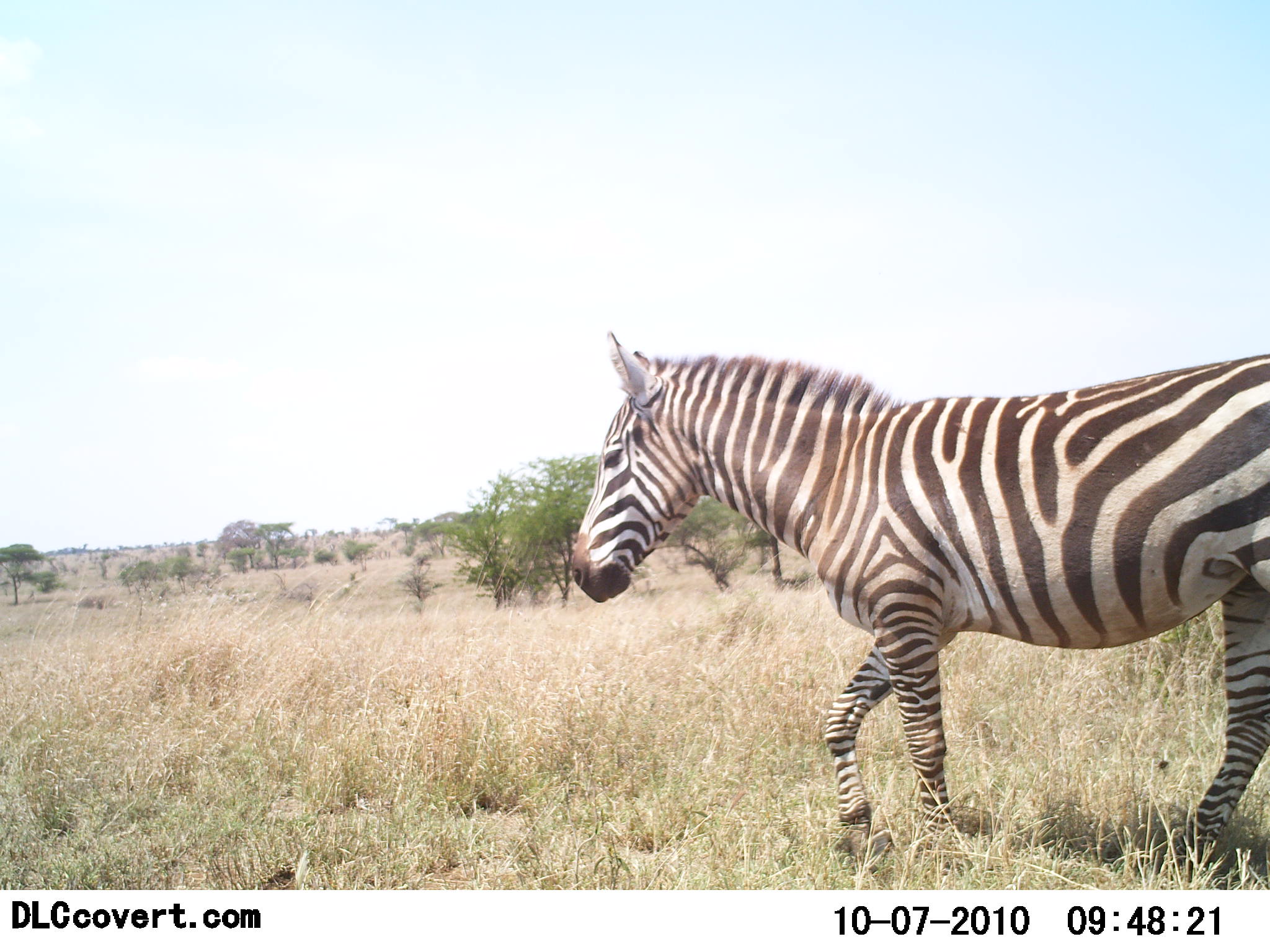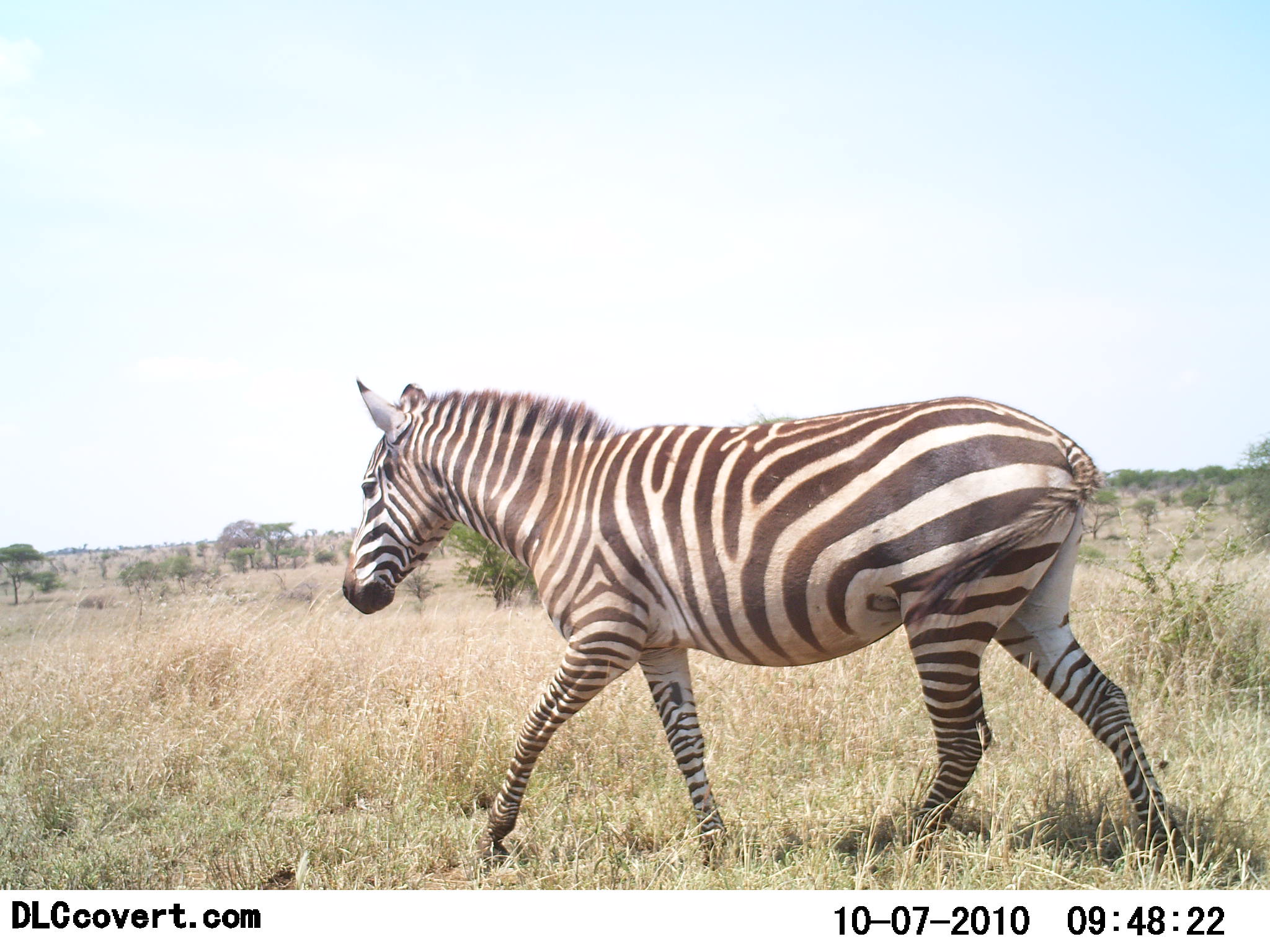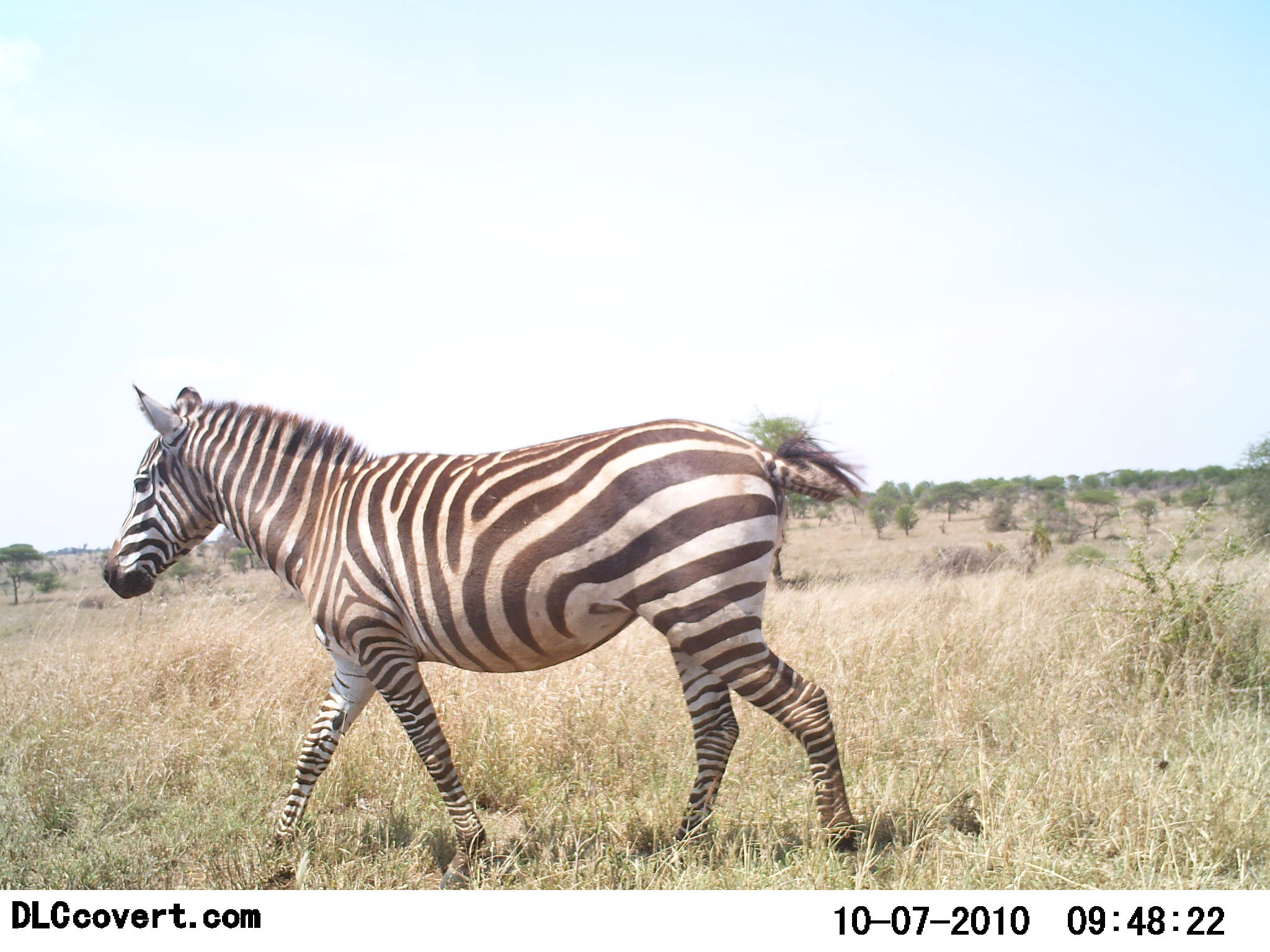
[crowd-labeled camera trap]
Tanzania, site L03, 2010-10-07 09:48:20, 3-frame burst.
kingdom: Animalia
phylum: Chordata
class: Mammalia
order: Perissodactyla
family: Equidae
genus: Equus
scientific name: Equus quagga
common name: plains zebra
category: zebra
Zebra (plains zebra) (Equus quagga), count 1. Behavior (volunteer vote fractions): standing 9%, resting 0%, moving 91%, interacting 0%. Young present (vote fraction): 0%. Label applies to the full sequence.